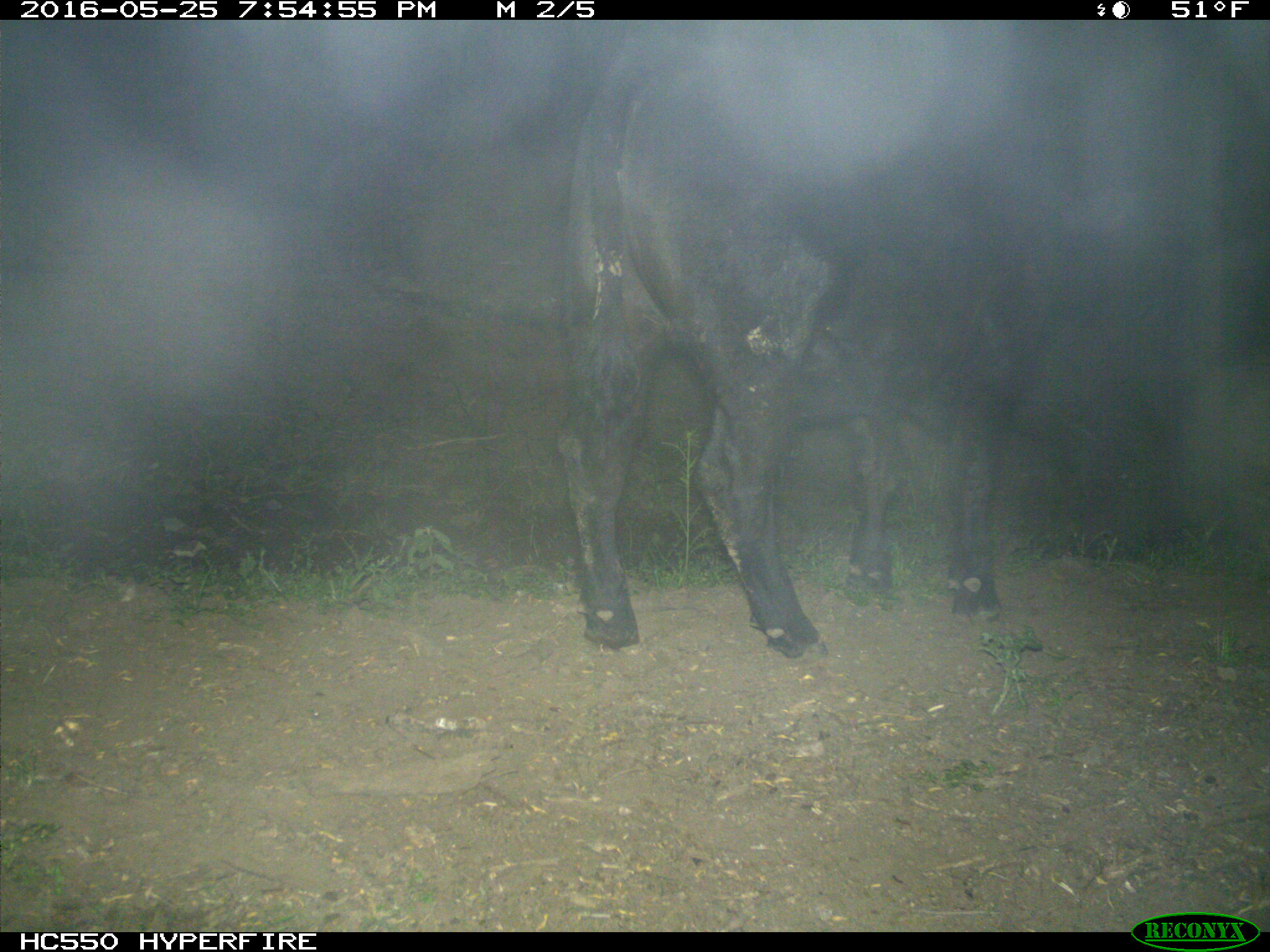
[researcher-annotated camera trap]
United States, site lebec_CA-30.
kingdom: Animalia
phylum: Chordata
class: Mammalia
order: Artiodactyla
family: Bovidae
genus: Bos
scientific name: Bos taurus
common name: domestic cow